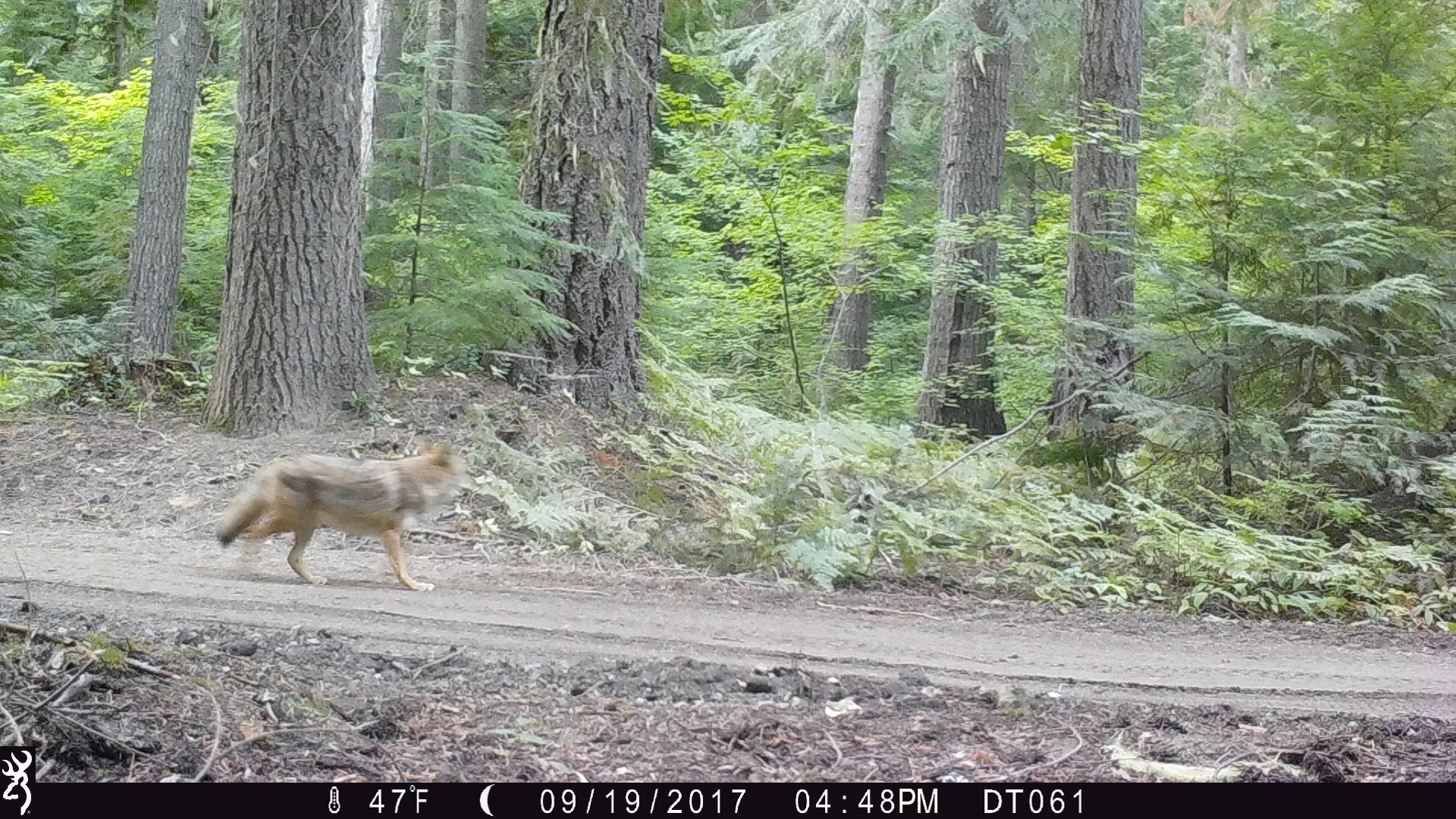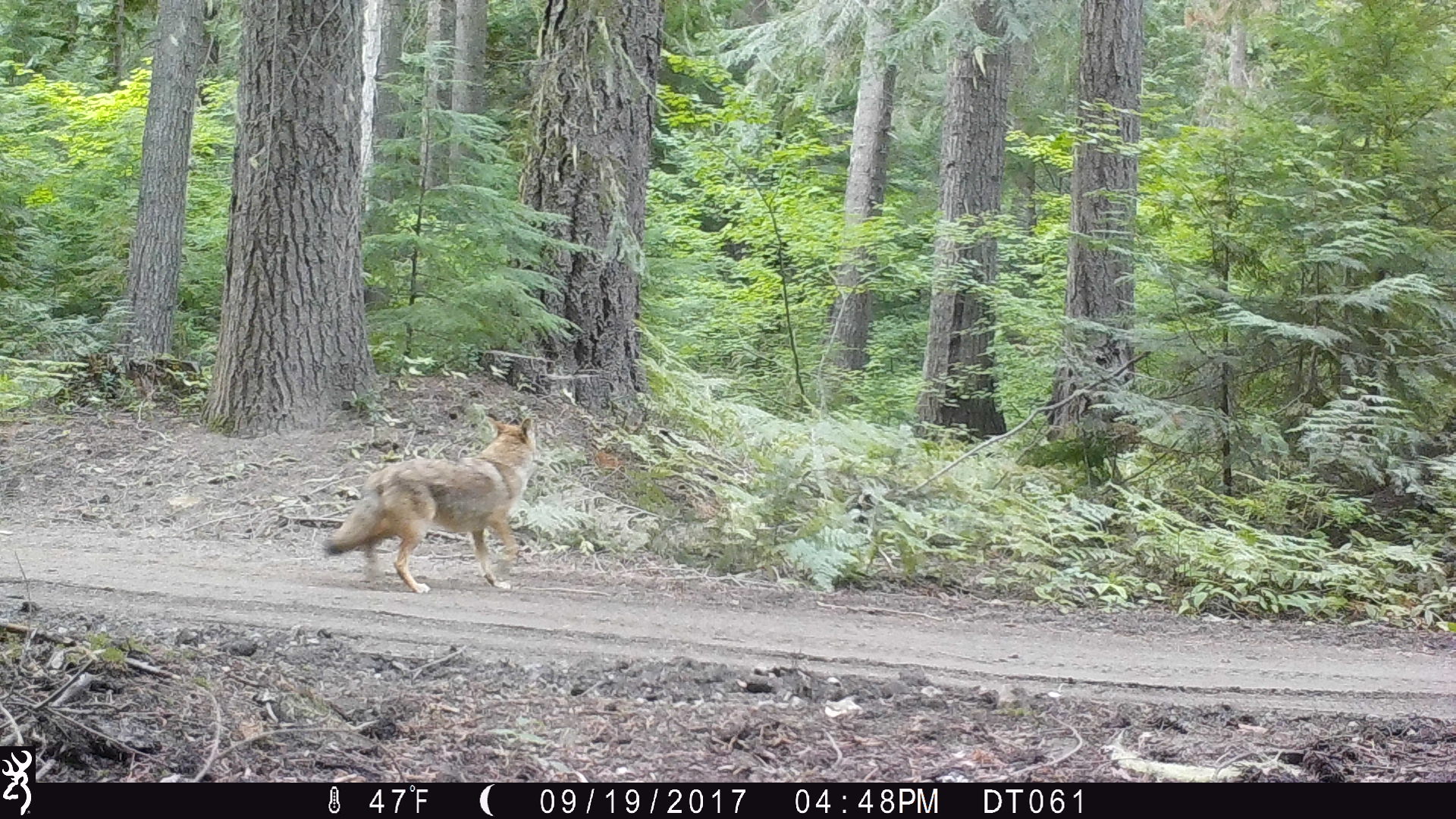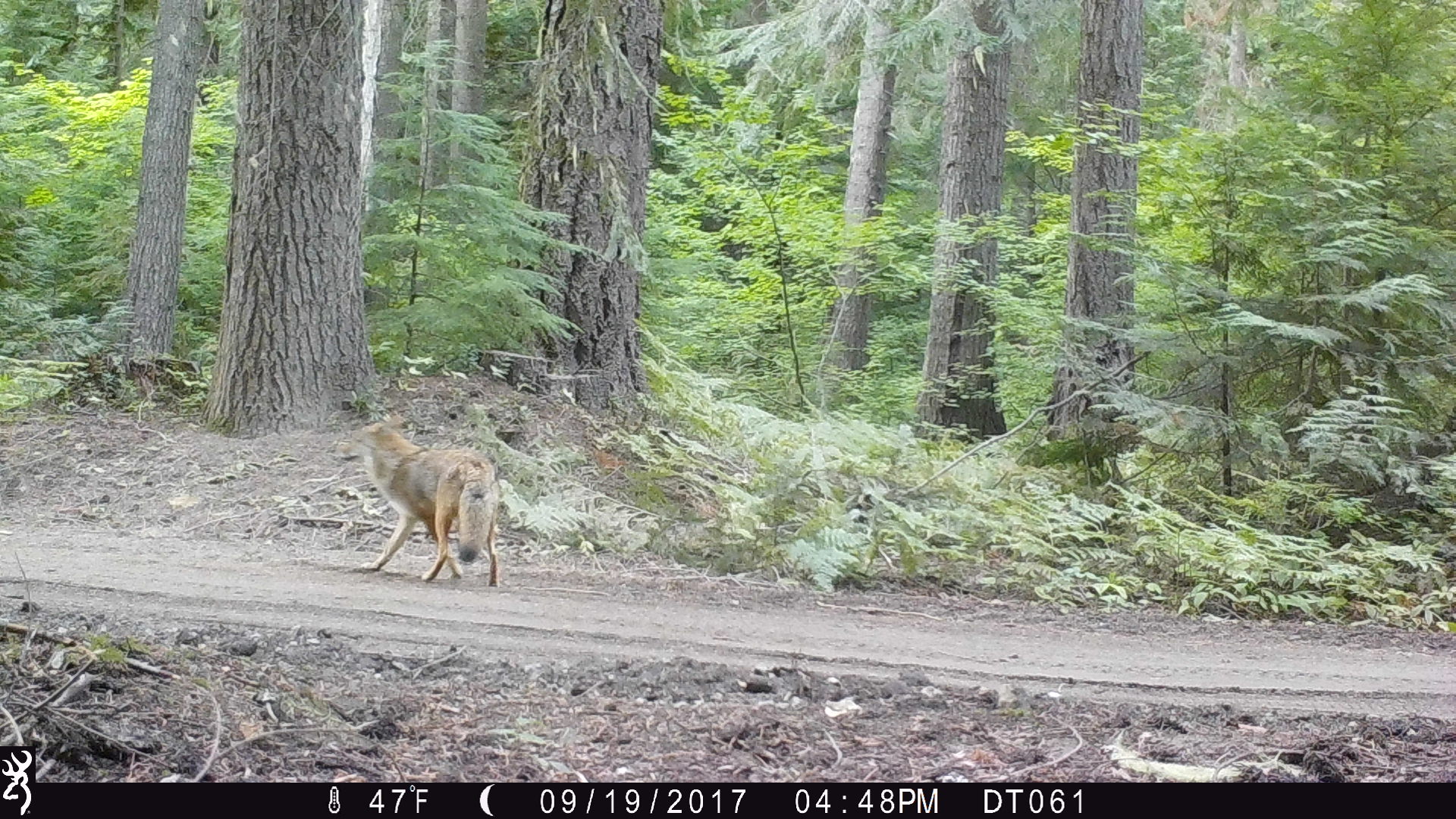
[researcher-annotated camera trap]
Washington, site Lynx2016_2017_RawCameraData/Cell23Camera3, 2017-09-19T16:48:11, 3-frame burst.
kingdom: Animalia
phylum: Chordata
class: Mammalia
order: Carnivora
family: Canidae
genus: Canis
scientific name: Canis latrans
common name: coyote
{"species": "Canis latrans (coyote)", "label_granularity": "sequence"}